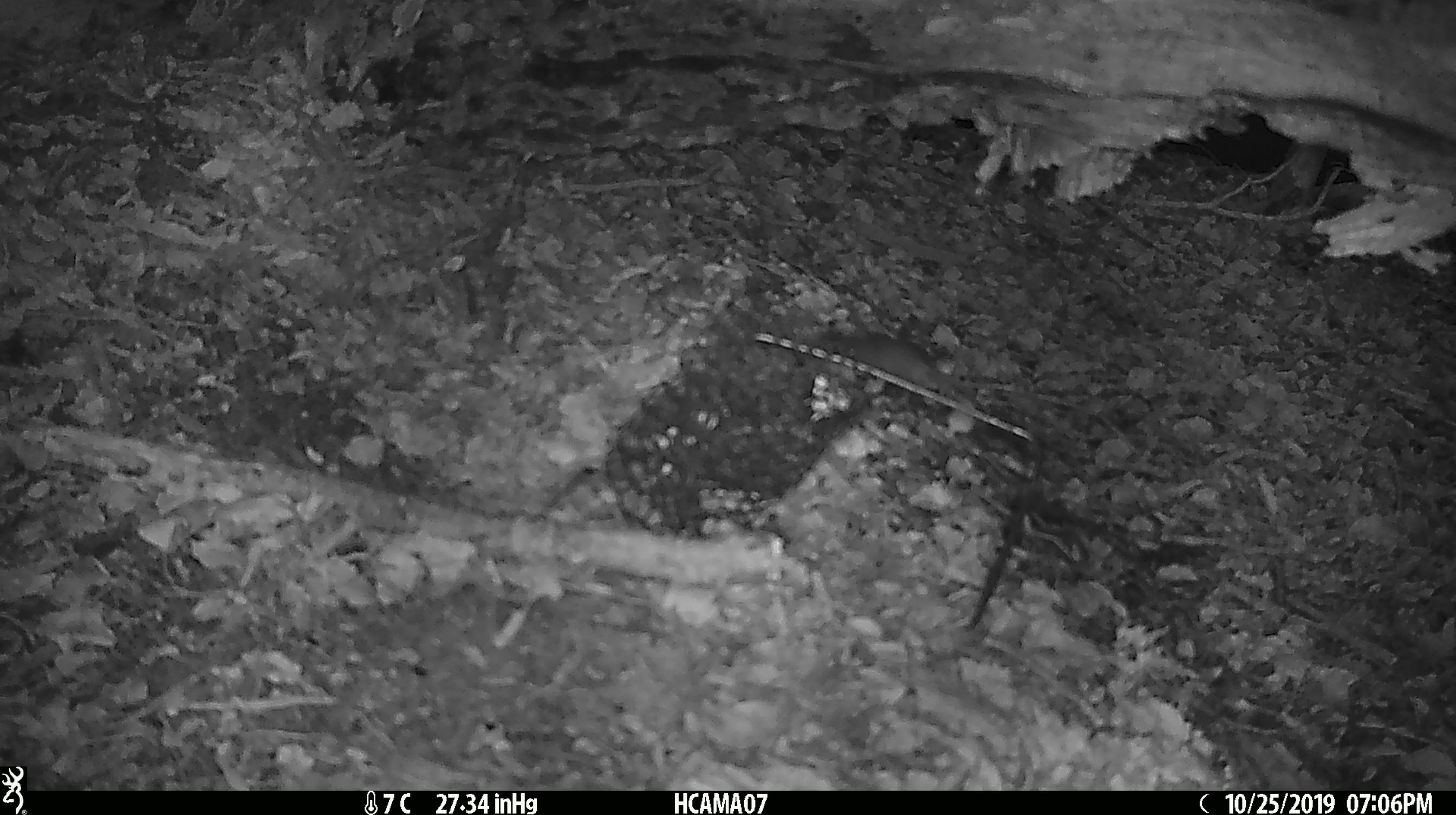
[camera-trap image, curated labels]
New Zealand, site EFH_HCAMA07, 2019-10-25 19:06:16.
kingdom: Animalia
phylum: Chordata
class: Mammalia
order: Rodentia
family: Muridae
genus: Mus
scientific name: Mus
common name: mouse